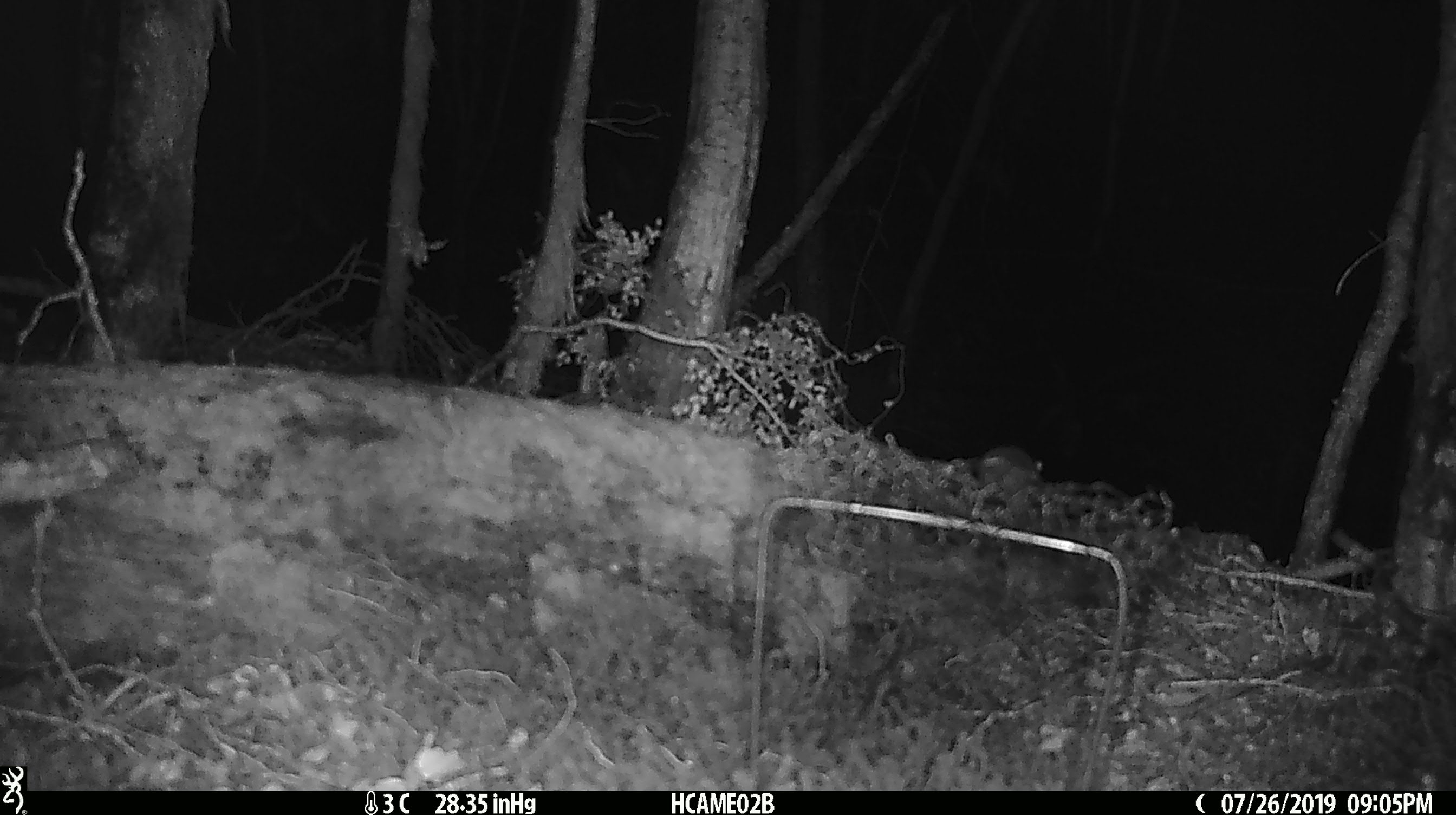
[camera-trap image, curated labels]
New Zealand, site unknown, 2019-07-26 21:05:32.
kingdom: Animalia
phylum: Chordata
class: Mammalia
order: Rodentia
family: Muridae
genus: Mus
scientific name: Mus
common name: mouse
Mouse (Mus).